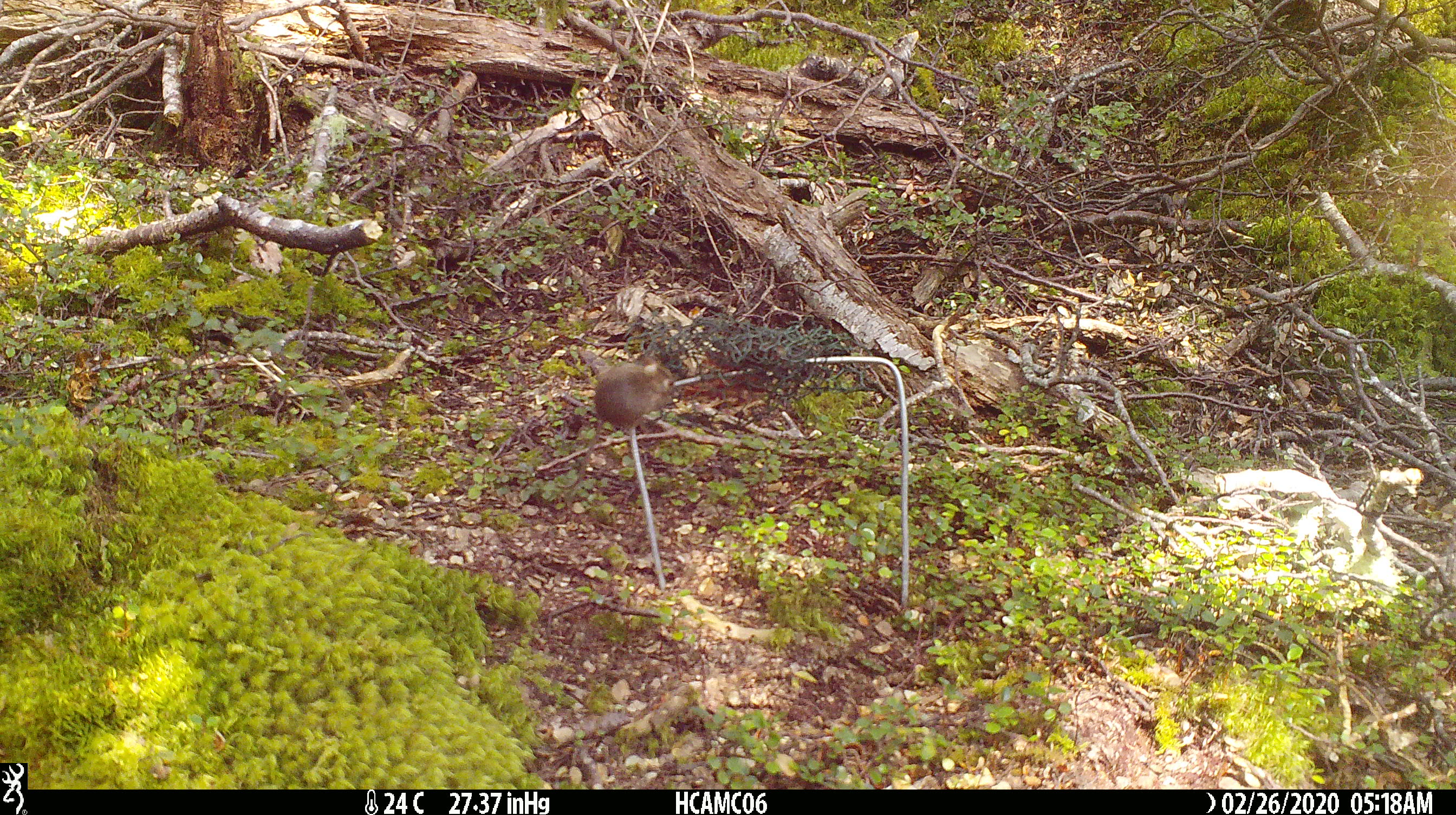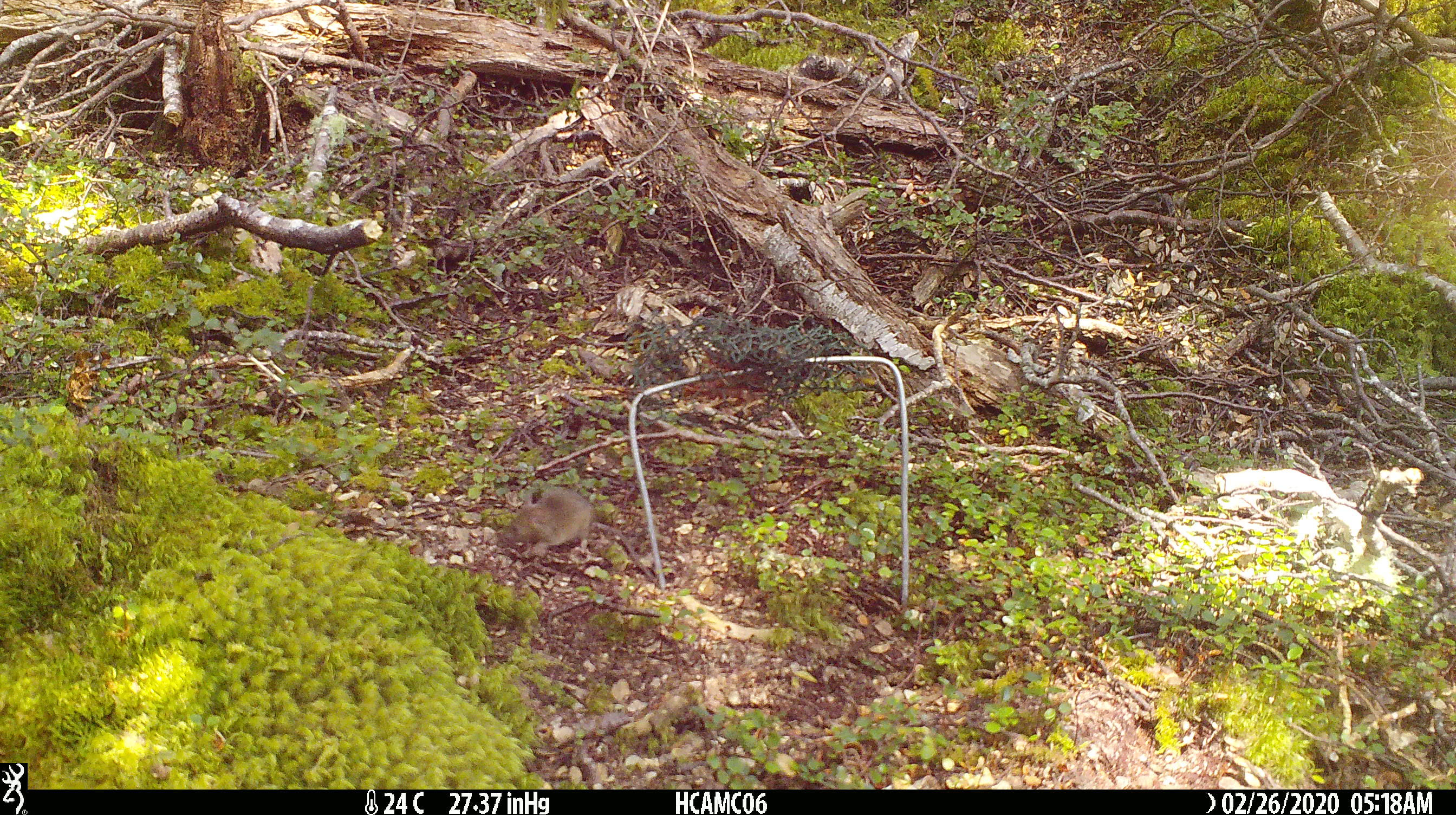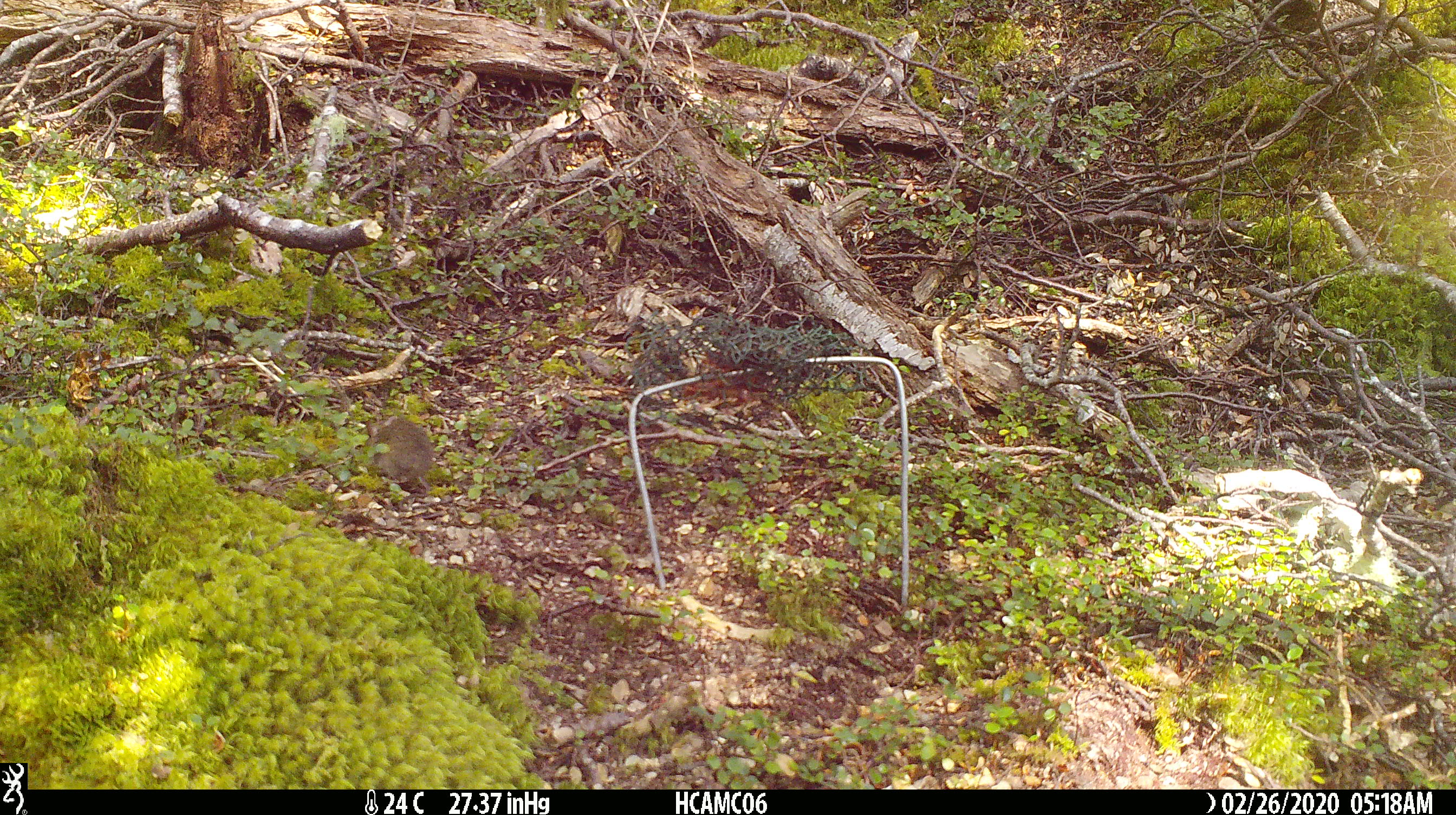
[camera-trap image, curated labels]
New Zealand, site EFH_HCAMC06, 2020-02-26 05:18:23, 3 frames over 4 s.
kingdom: Animalia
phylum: Chordata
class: Mammalia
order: Rodentia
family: Muridae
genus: Mus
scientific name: Mus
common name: mouse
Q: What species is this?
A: Mouse (Mus).